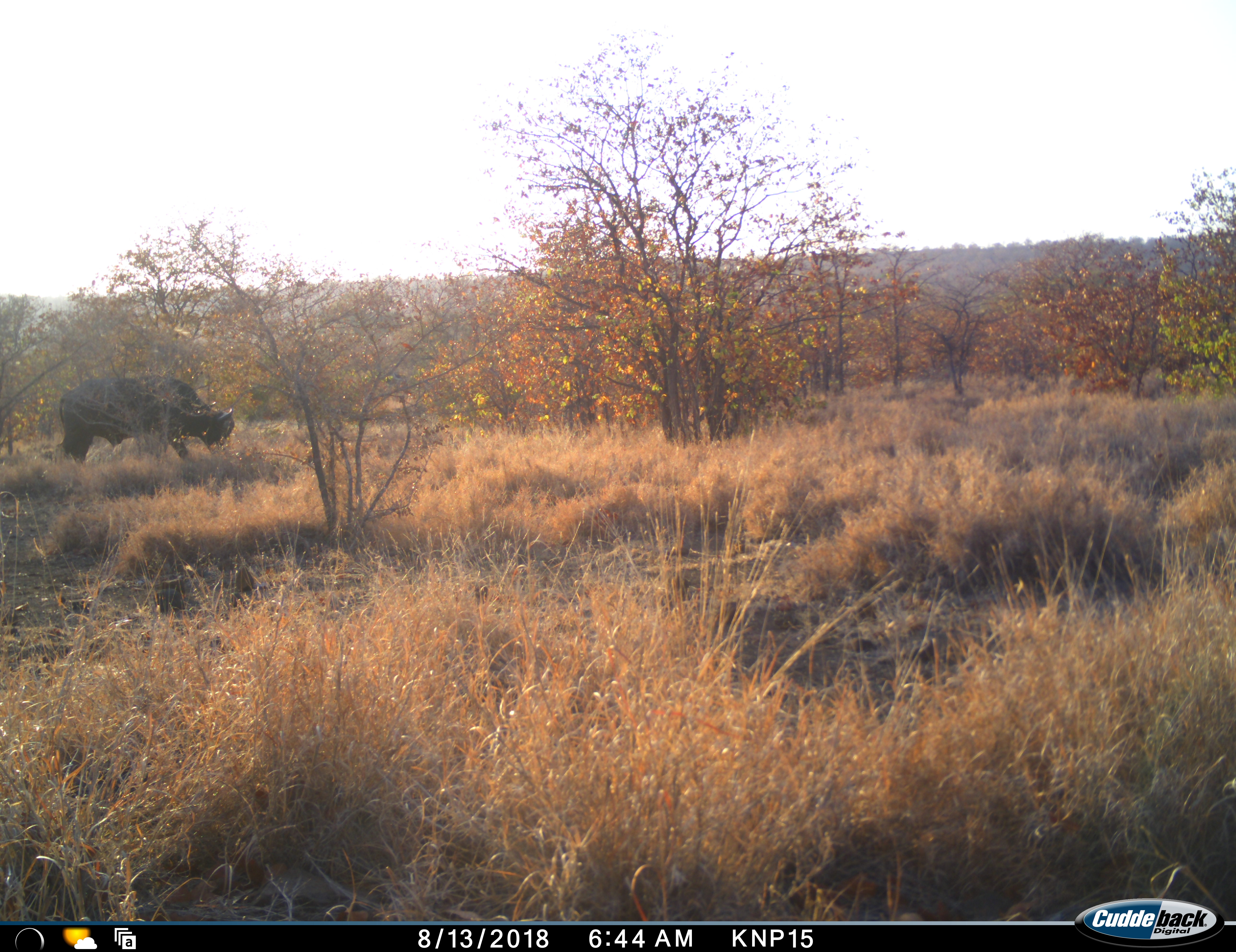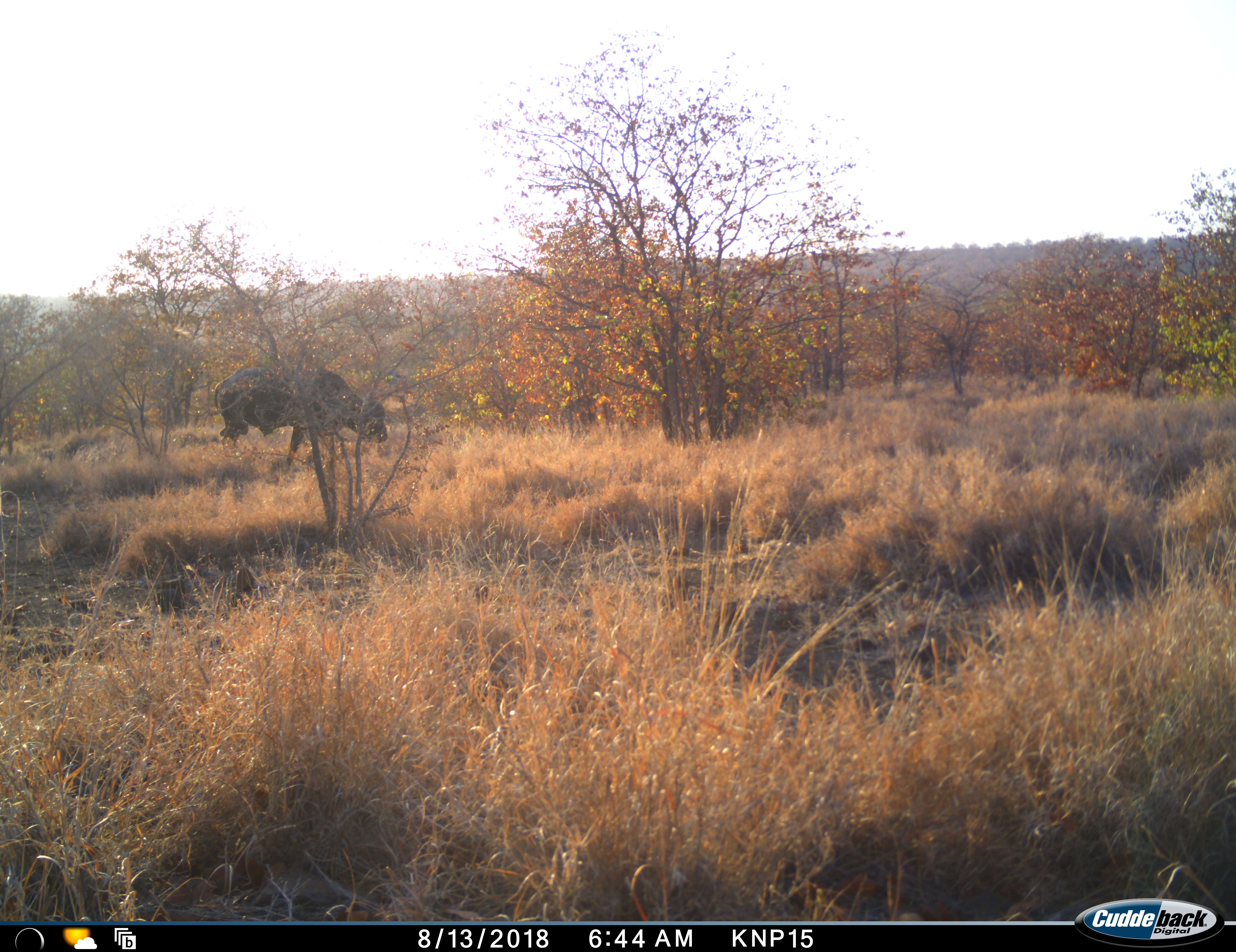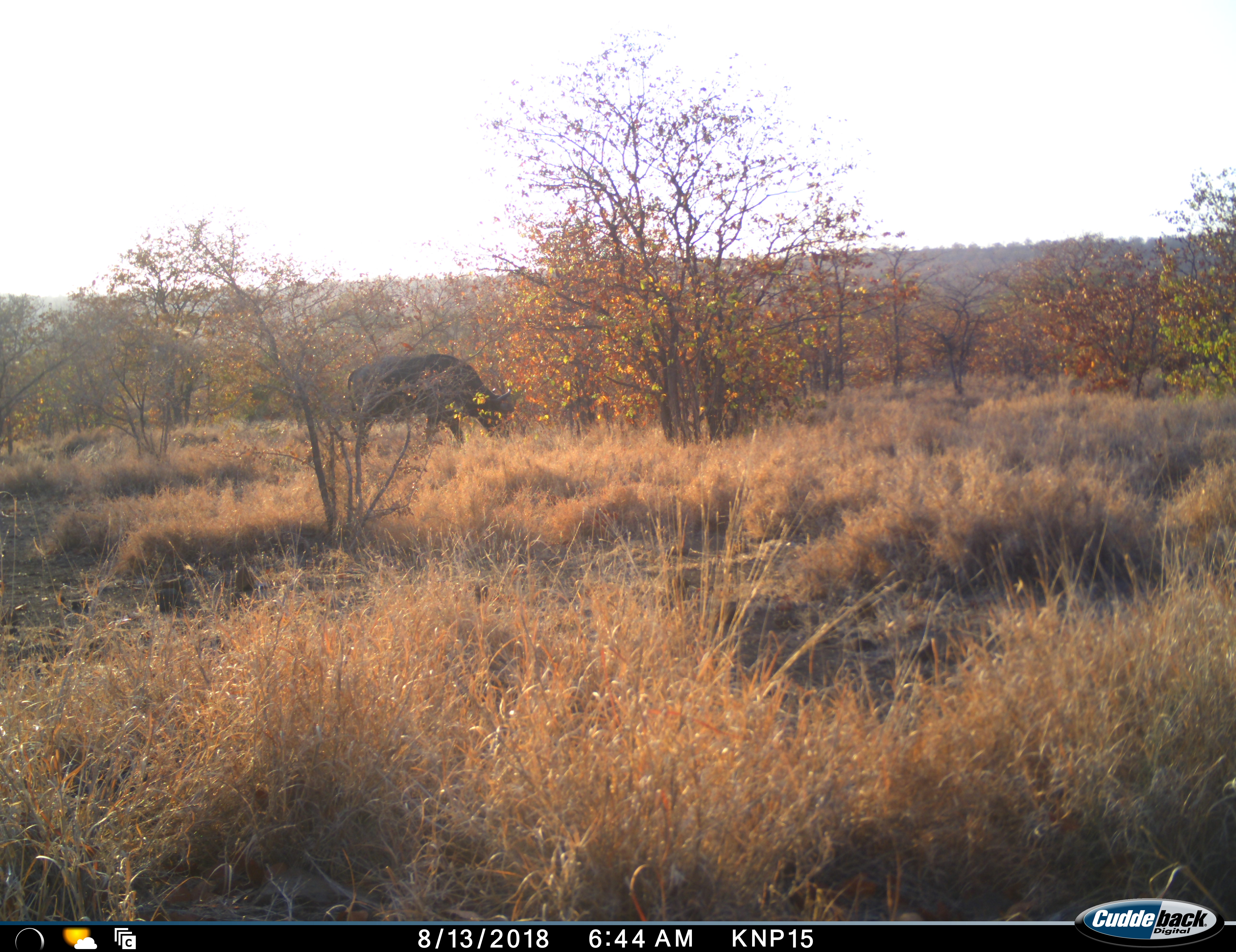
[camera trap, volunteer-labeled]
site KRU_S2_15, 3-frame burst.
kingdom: Animalia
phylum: Chordata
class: Mammalia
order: Artiodactyla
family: Bovidae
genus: Syncerus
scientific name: Syncerus caffer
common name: african buffalo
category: buffalo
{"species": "buffalo (african buffalo) (Syncerus caffer)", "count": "1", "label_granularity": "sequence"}